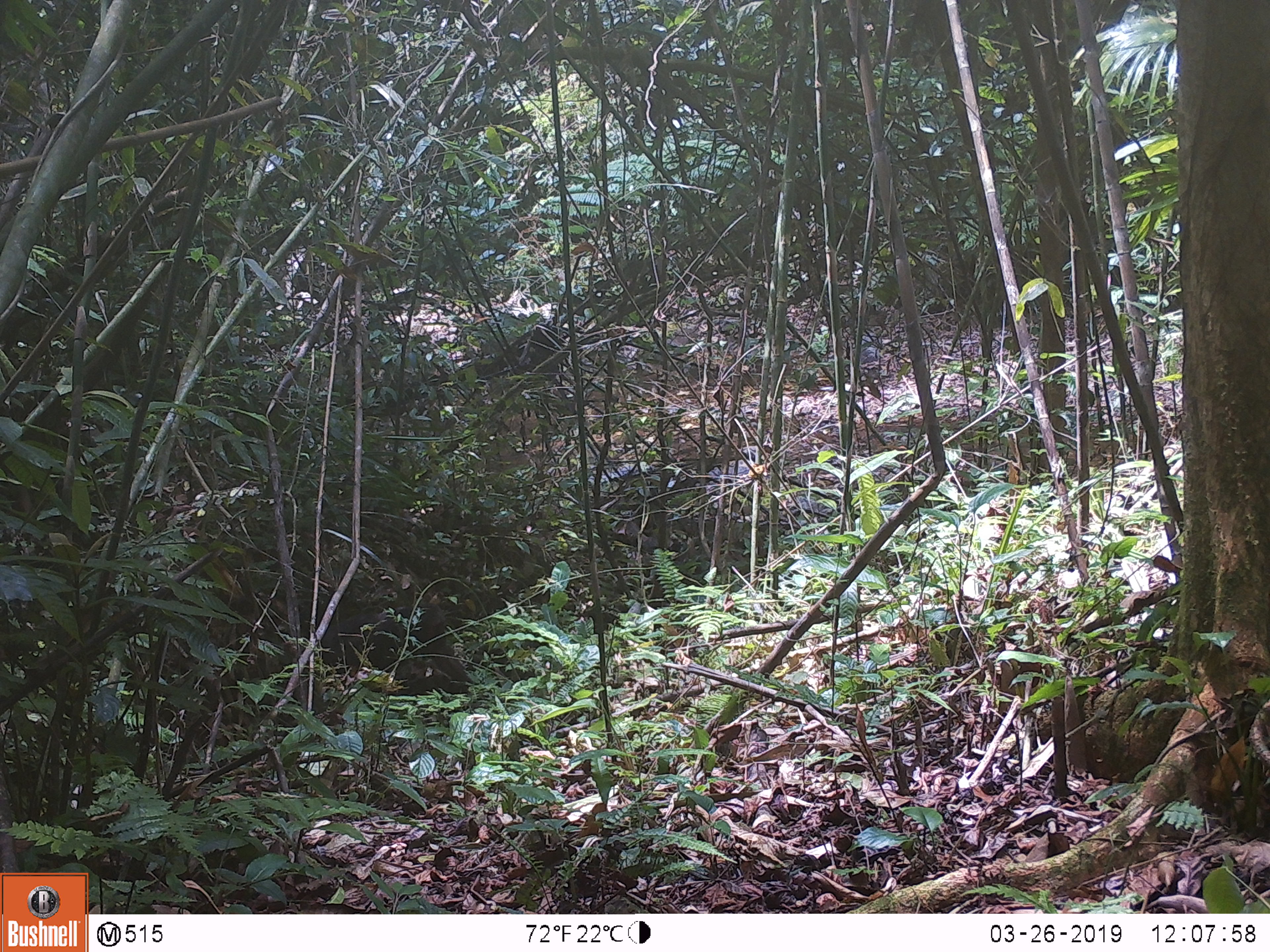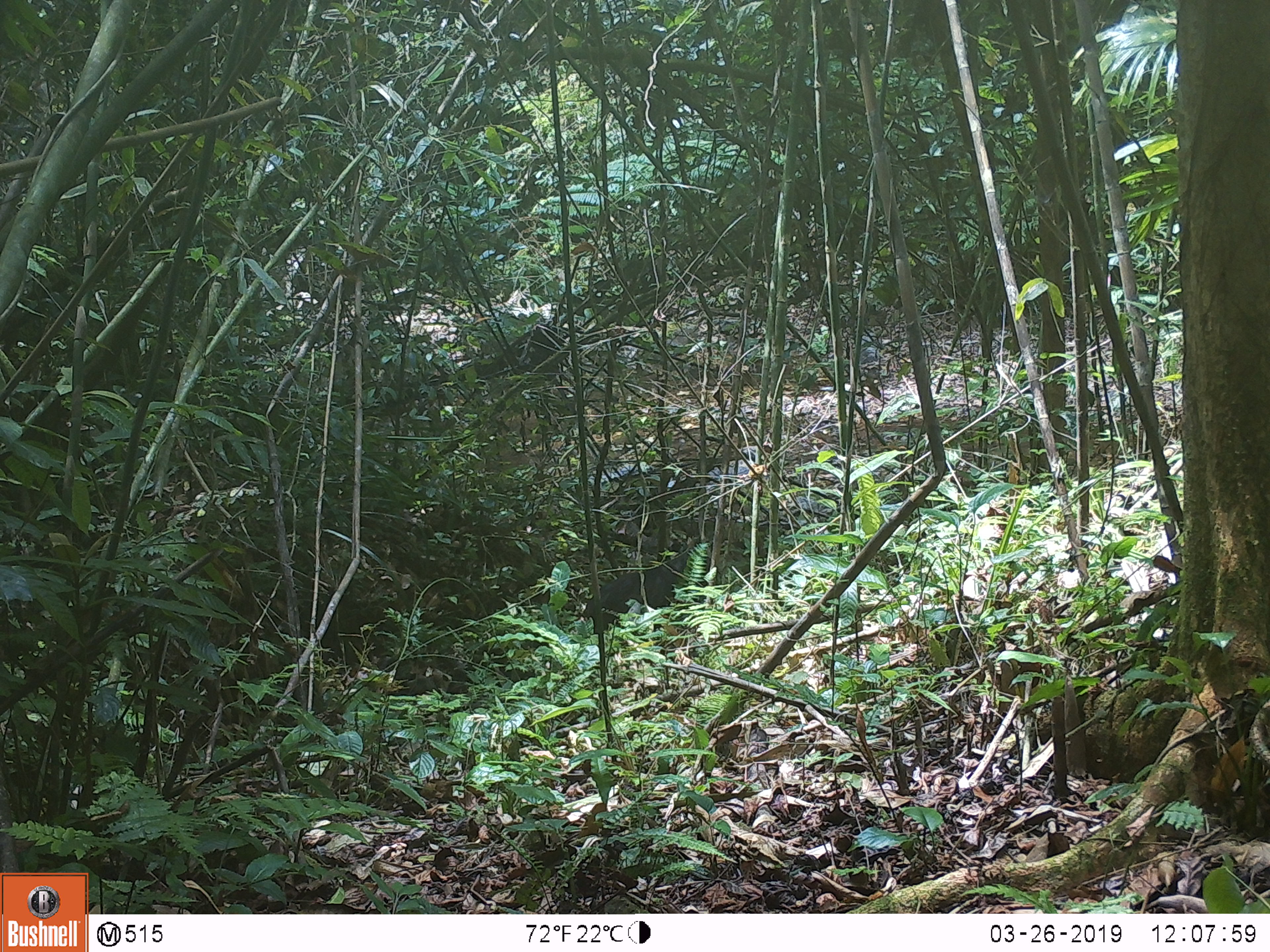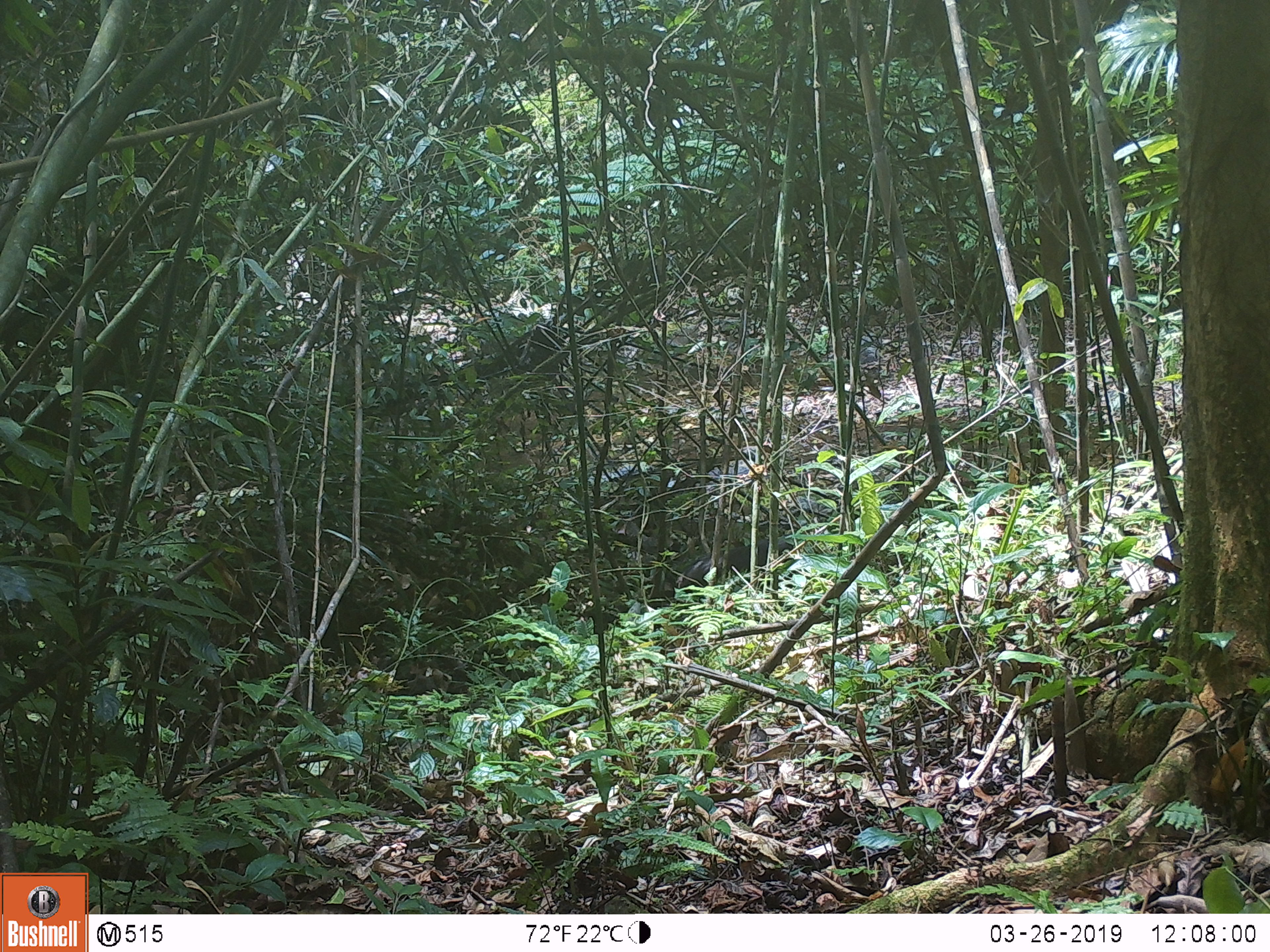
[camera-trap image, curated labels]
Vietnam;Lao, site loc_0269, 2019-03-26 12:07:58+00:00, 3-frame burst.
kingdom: Animalia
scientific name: Animalia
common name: animal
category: unidentified animal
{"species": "unidentified animal (animal) (Animalia)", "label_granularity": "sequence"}